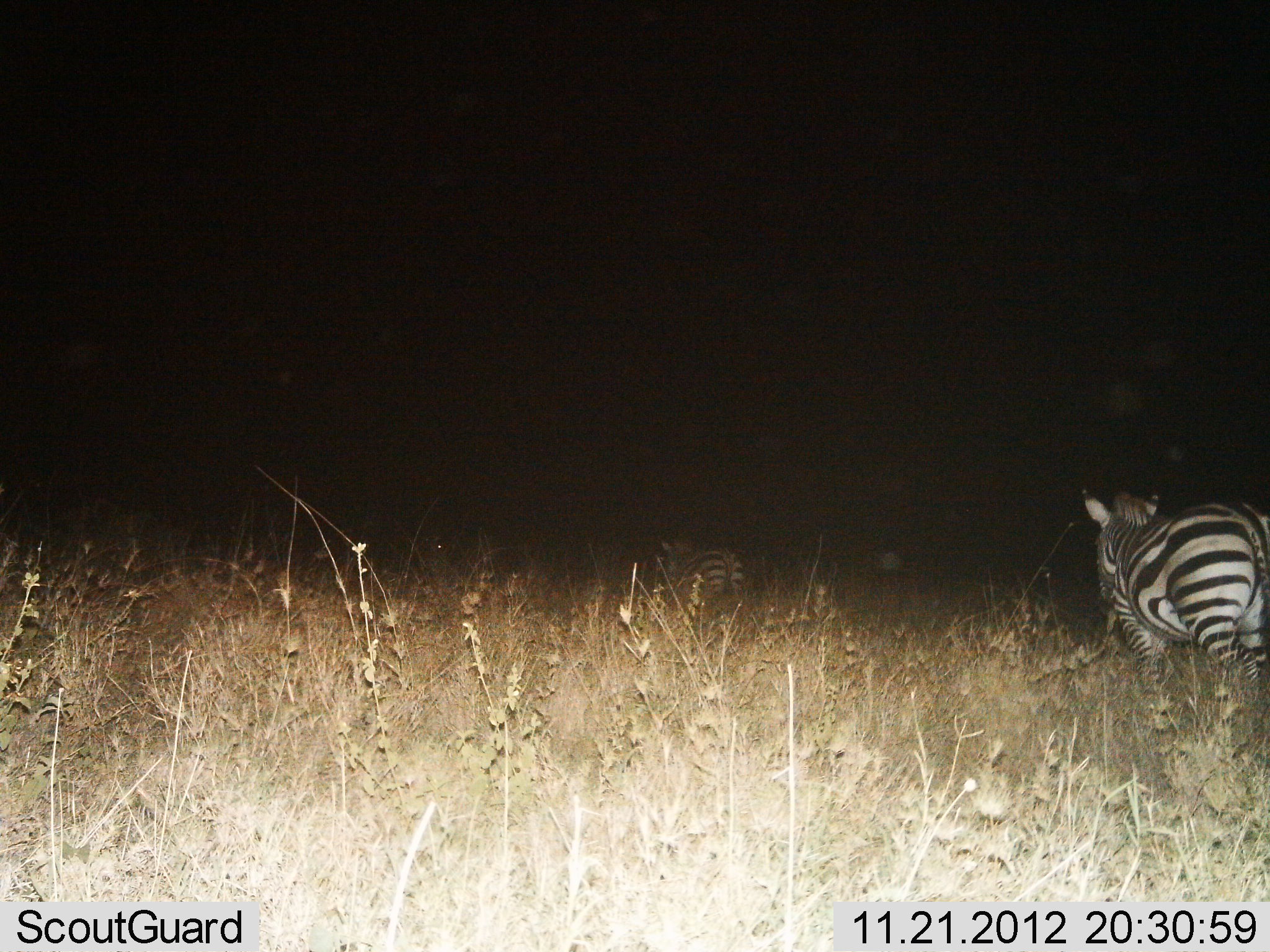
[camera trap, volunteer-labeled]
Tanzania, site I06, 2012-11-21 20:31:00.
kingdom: Animalia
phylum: Chordata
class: Mammalia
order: Perissodactyla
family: Equidae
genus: Equus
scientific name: Equus quagga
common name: plains zebra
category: zebra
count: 2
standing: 50%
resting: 0%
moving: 60%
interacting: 0%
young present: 0%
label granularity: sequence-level